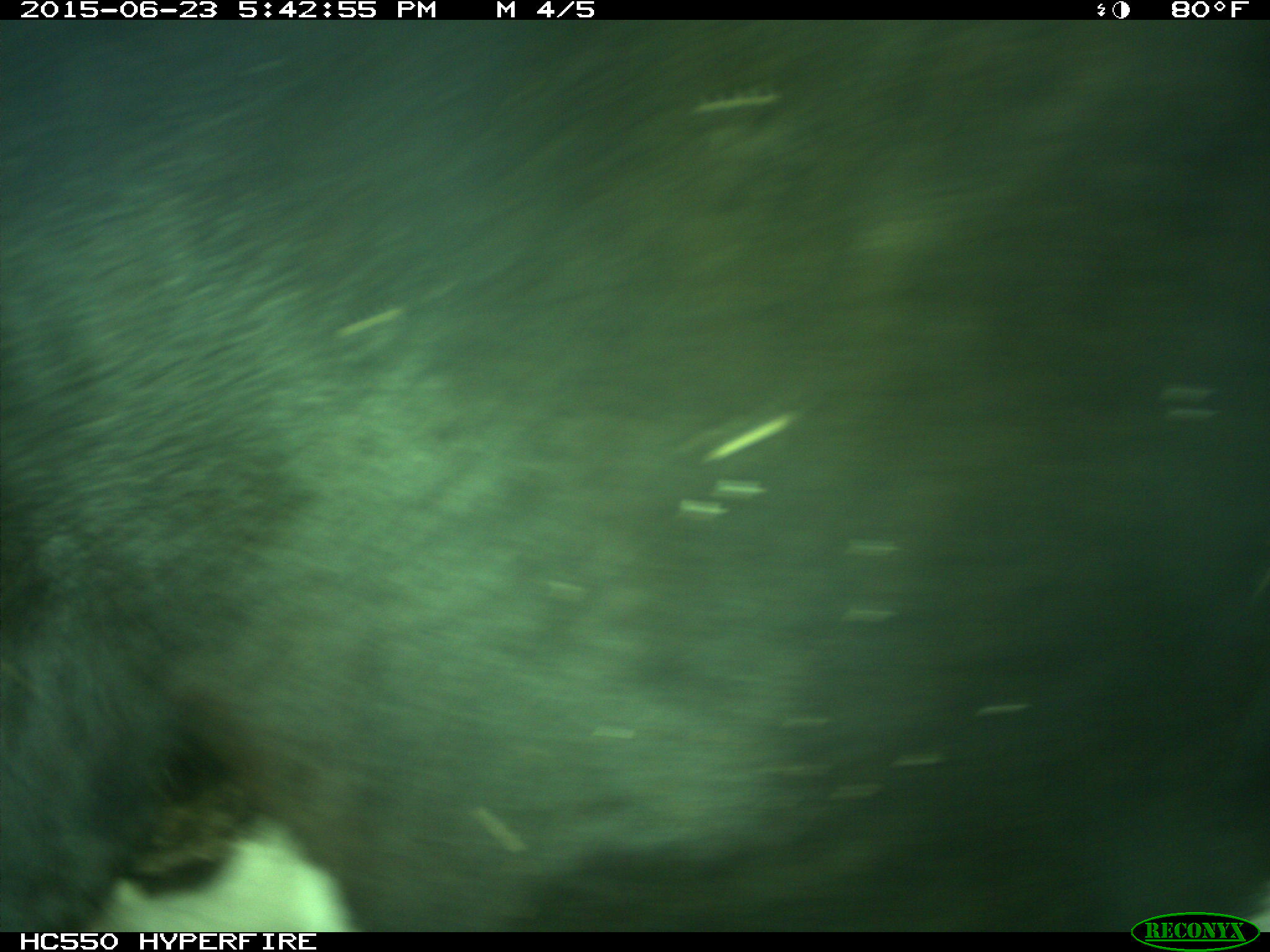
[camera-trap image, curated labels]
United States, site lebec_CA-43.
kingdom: Animalia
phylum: Chordata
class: Mammalia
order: Artiodactyla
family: Bovidae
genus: Bos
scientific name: Bos taurus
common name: domestic cow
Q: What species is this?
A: Bos taurus (domestic cow).